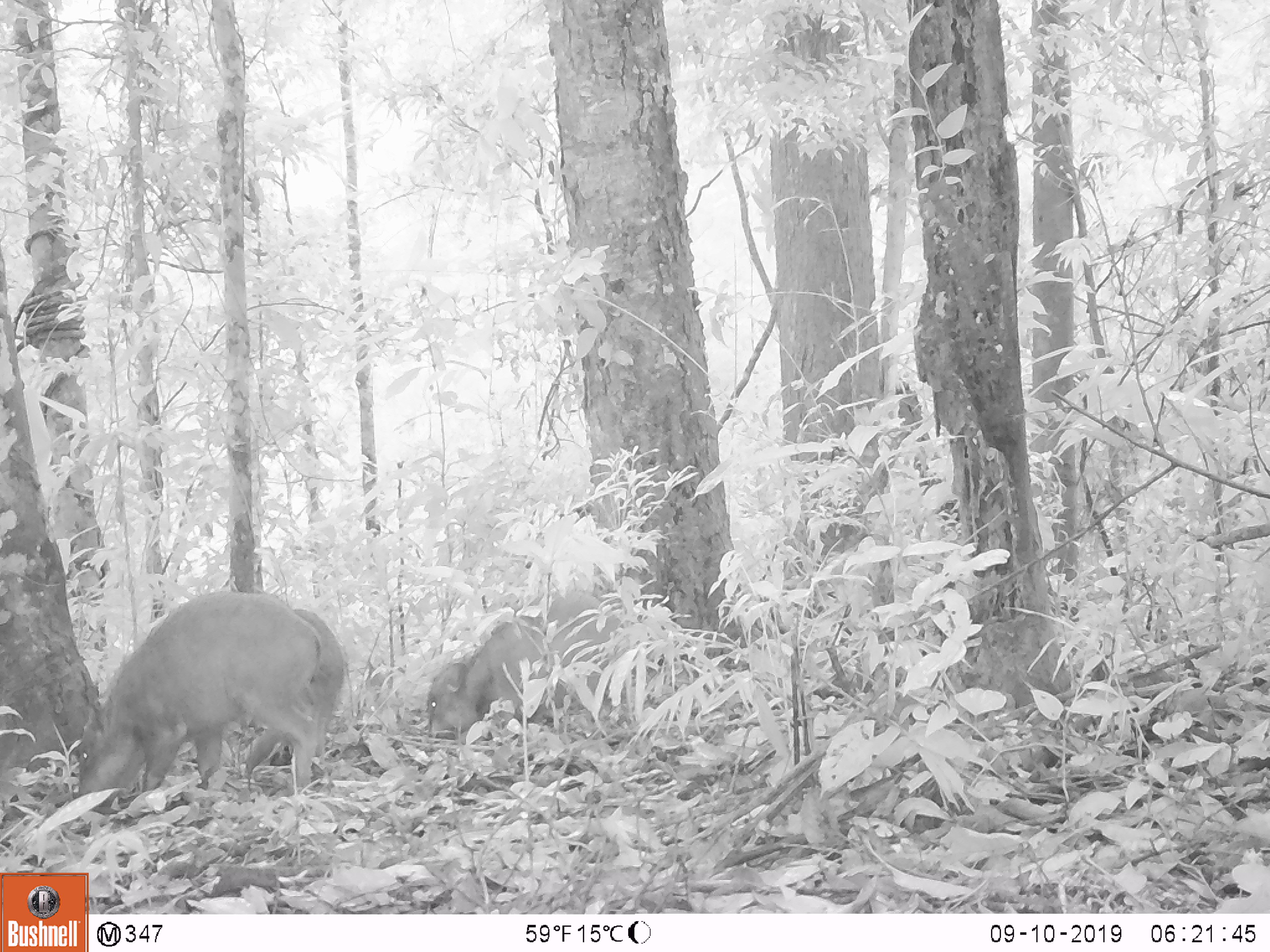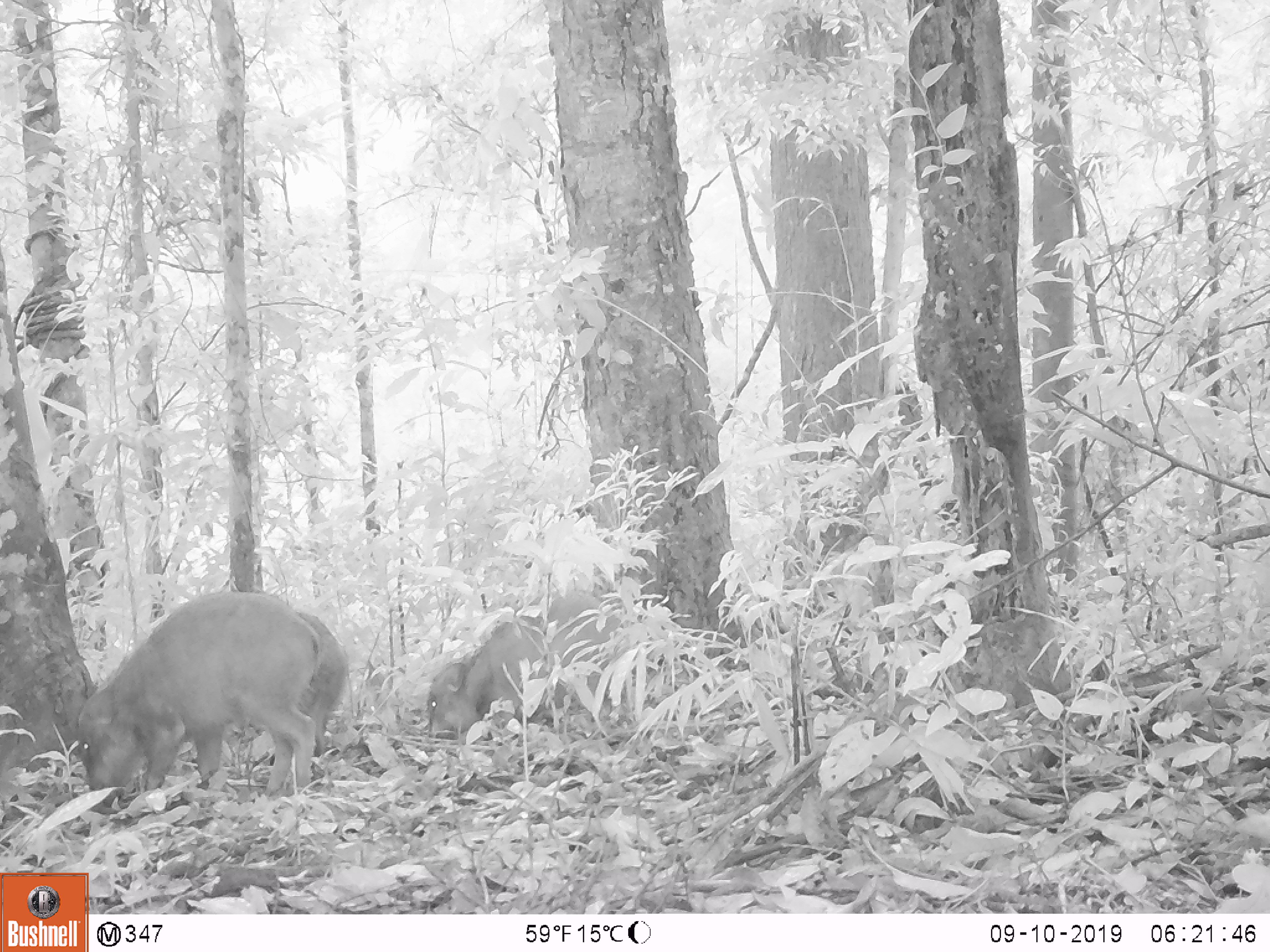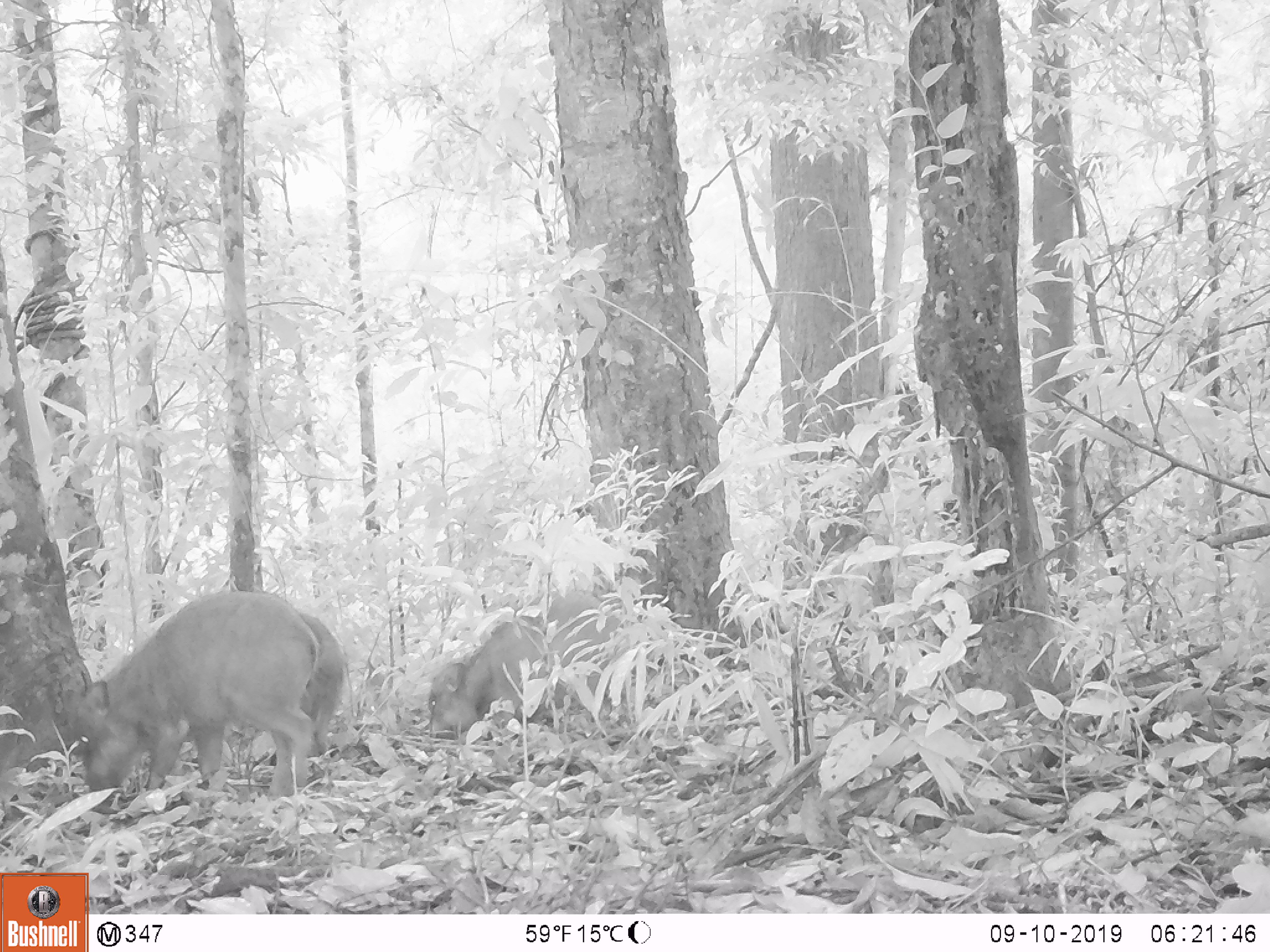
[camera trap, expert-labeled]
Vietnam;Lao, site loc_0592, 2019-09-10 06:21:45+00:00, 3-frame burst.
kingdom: Animalia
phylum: Chordata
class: Mammalia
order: Artiodactyla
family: Suidae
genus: Sus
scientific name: Sus scrofa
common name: eurasian wild pig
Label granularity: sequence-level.